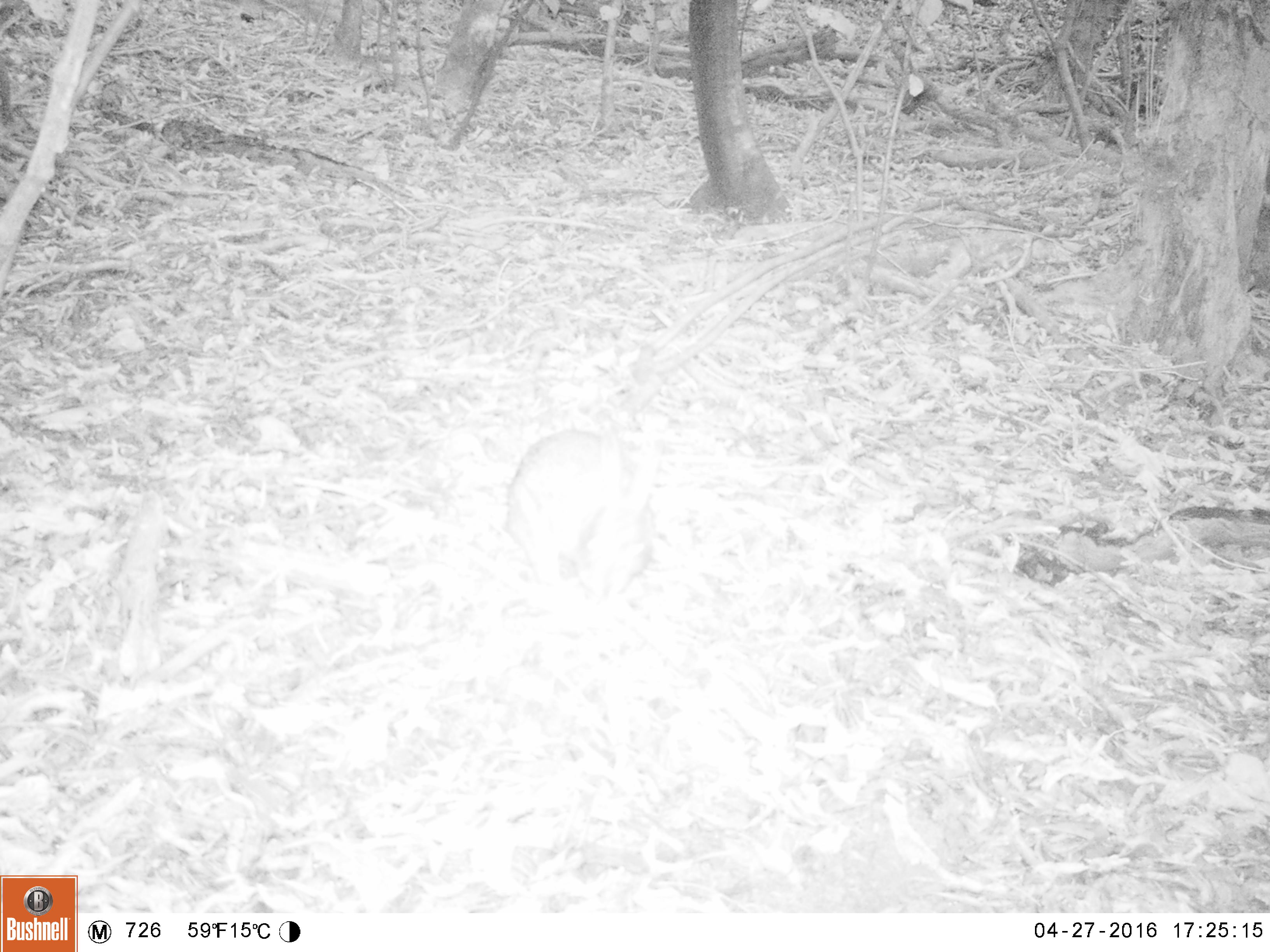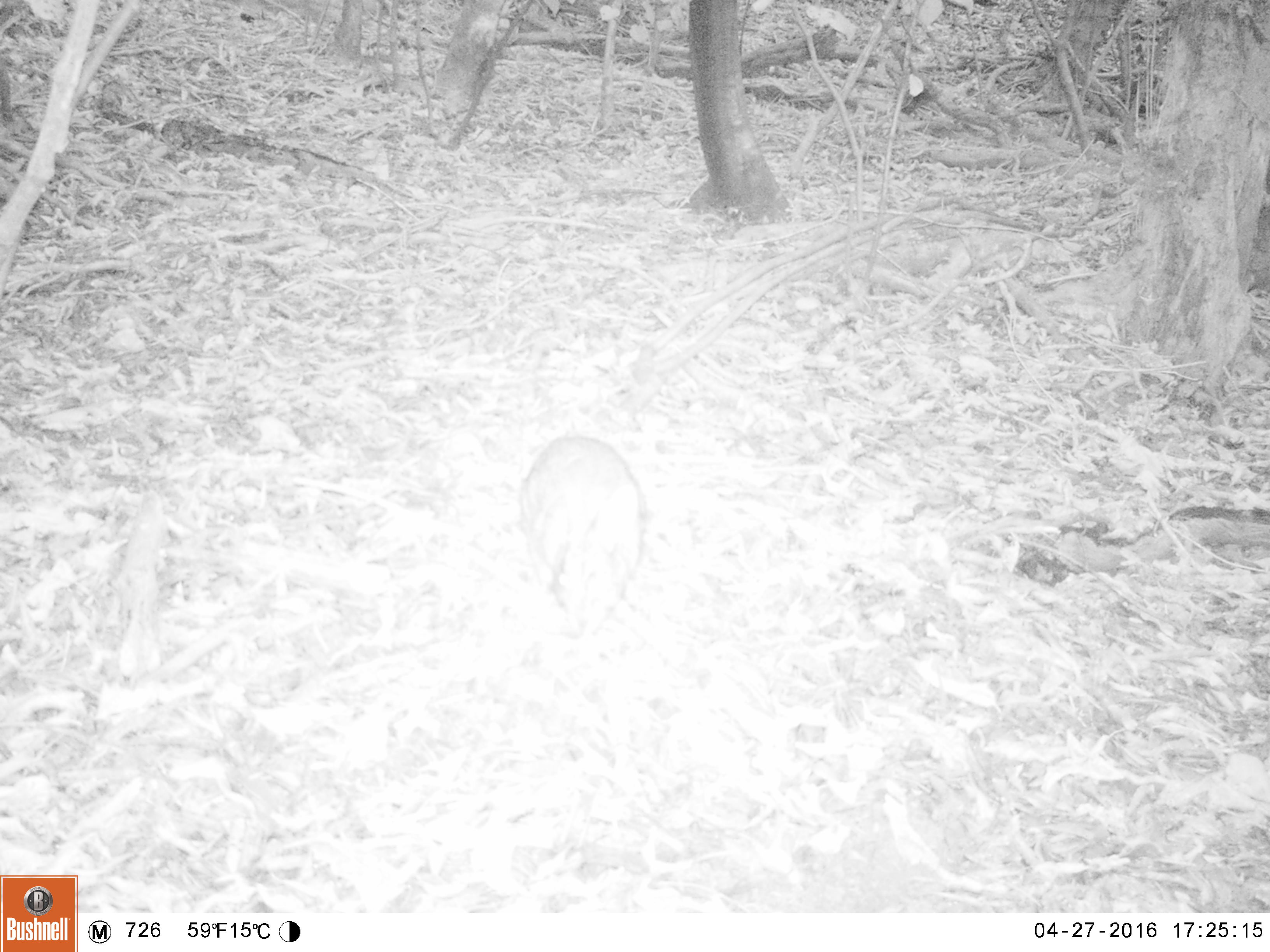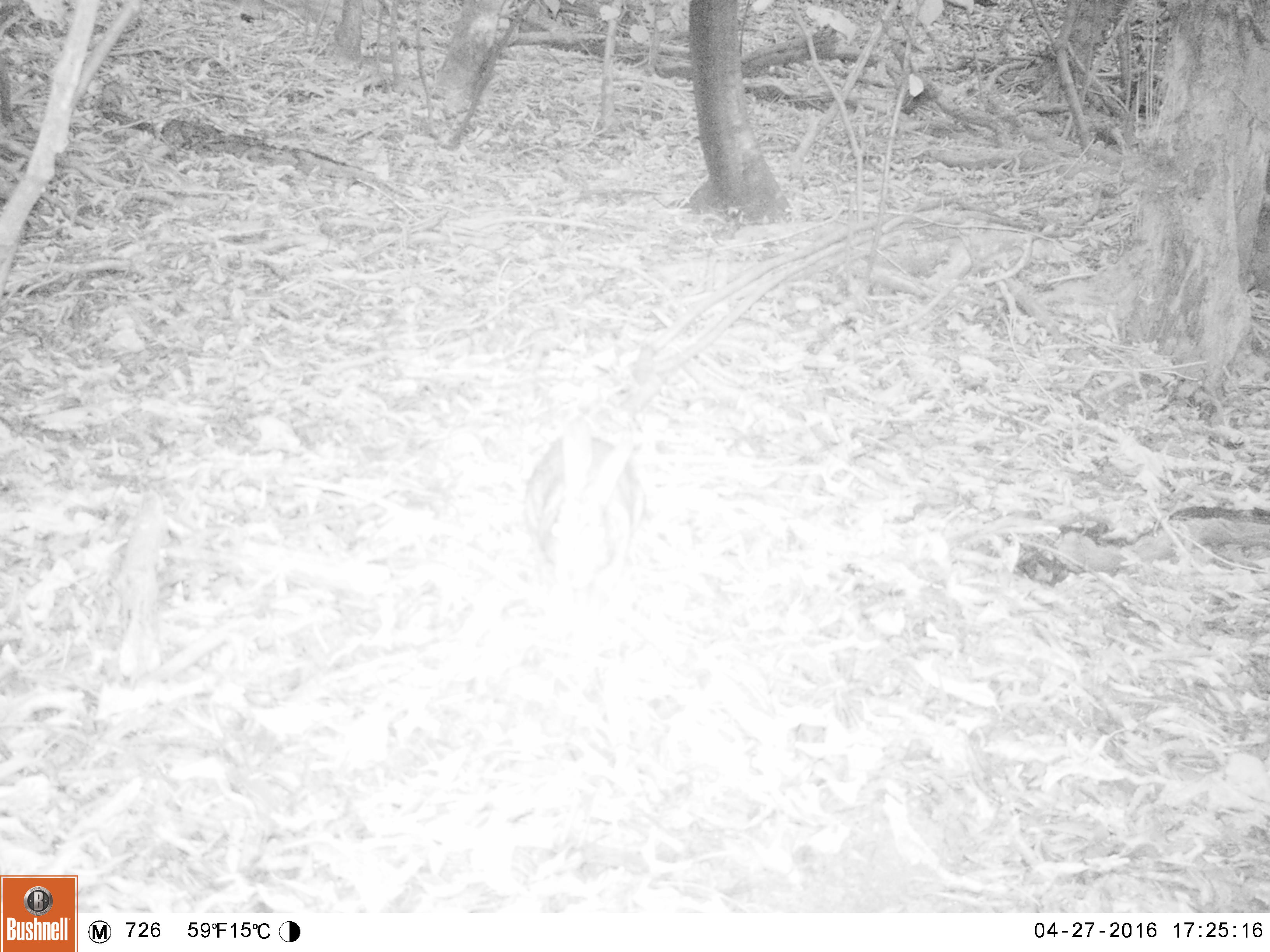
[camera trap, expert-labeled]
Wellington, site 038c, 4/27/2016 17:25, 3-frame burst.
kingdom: Animalia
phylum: Chordata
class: Mammalia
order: Lagomorpha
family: Leporidae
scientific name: Leporidae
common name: rabbit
Rabbit (Leporidae).